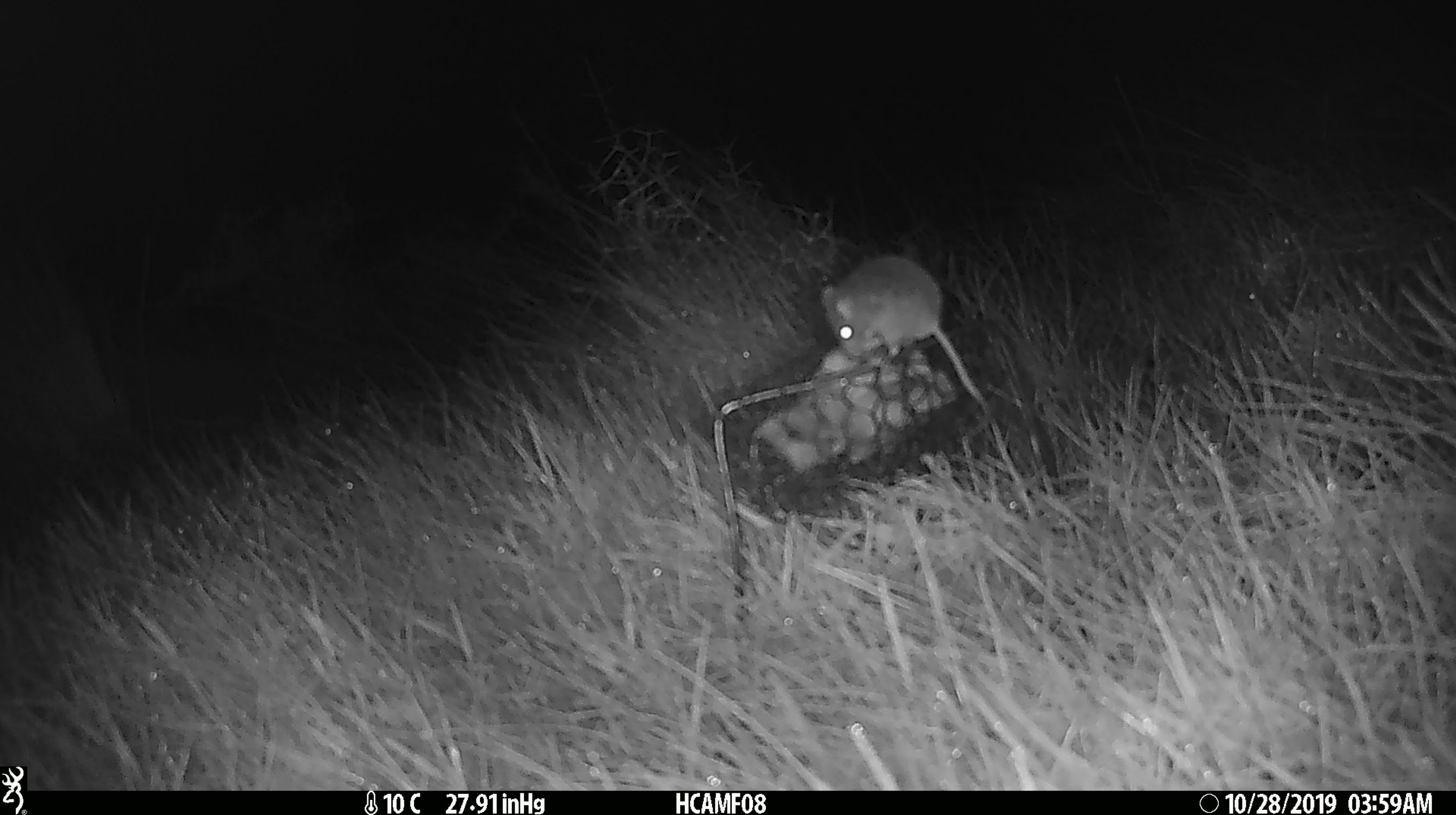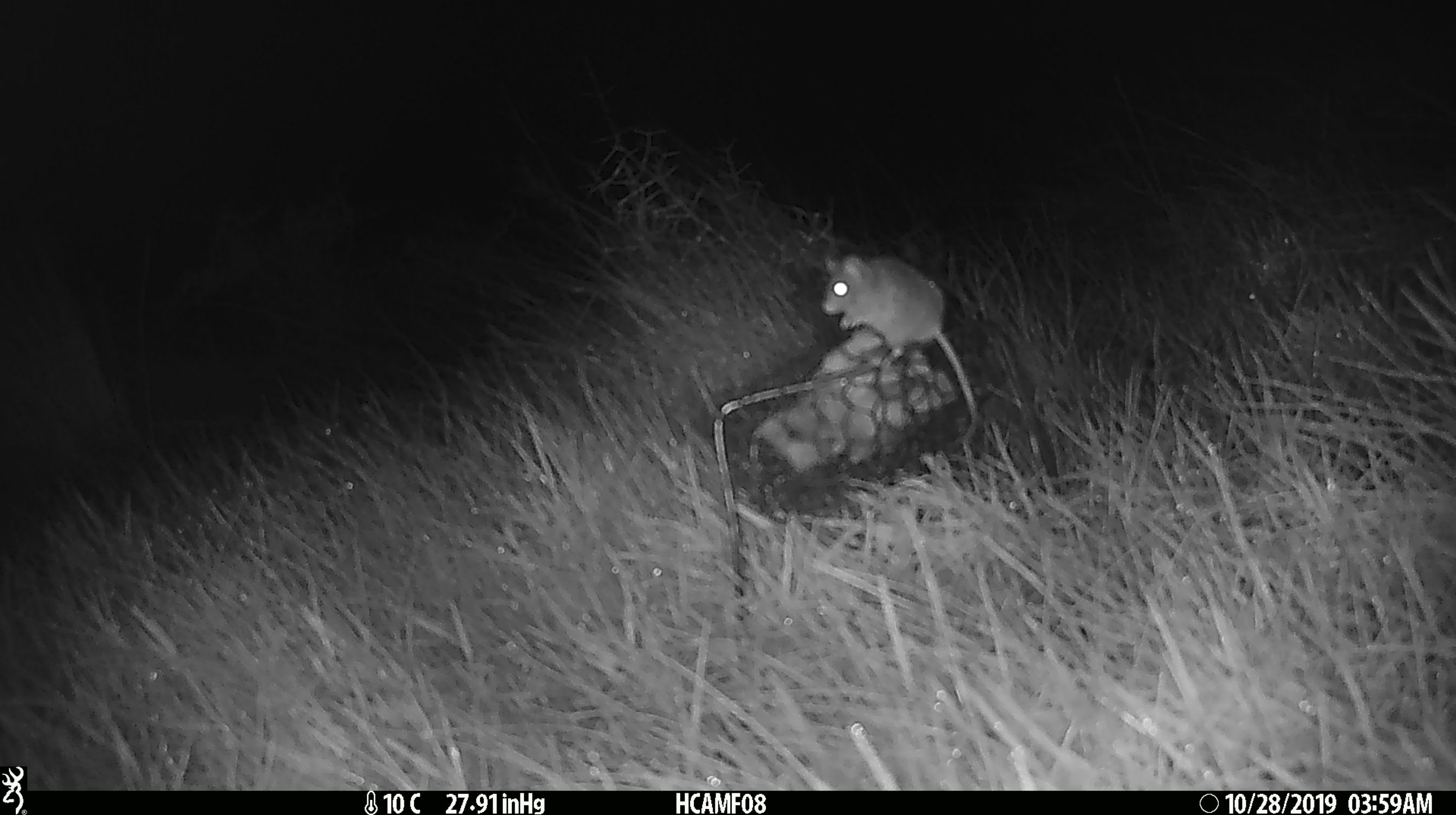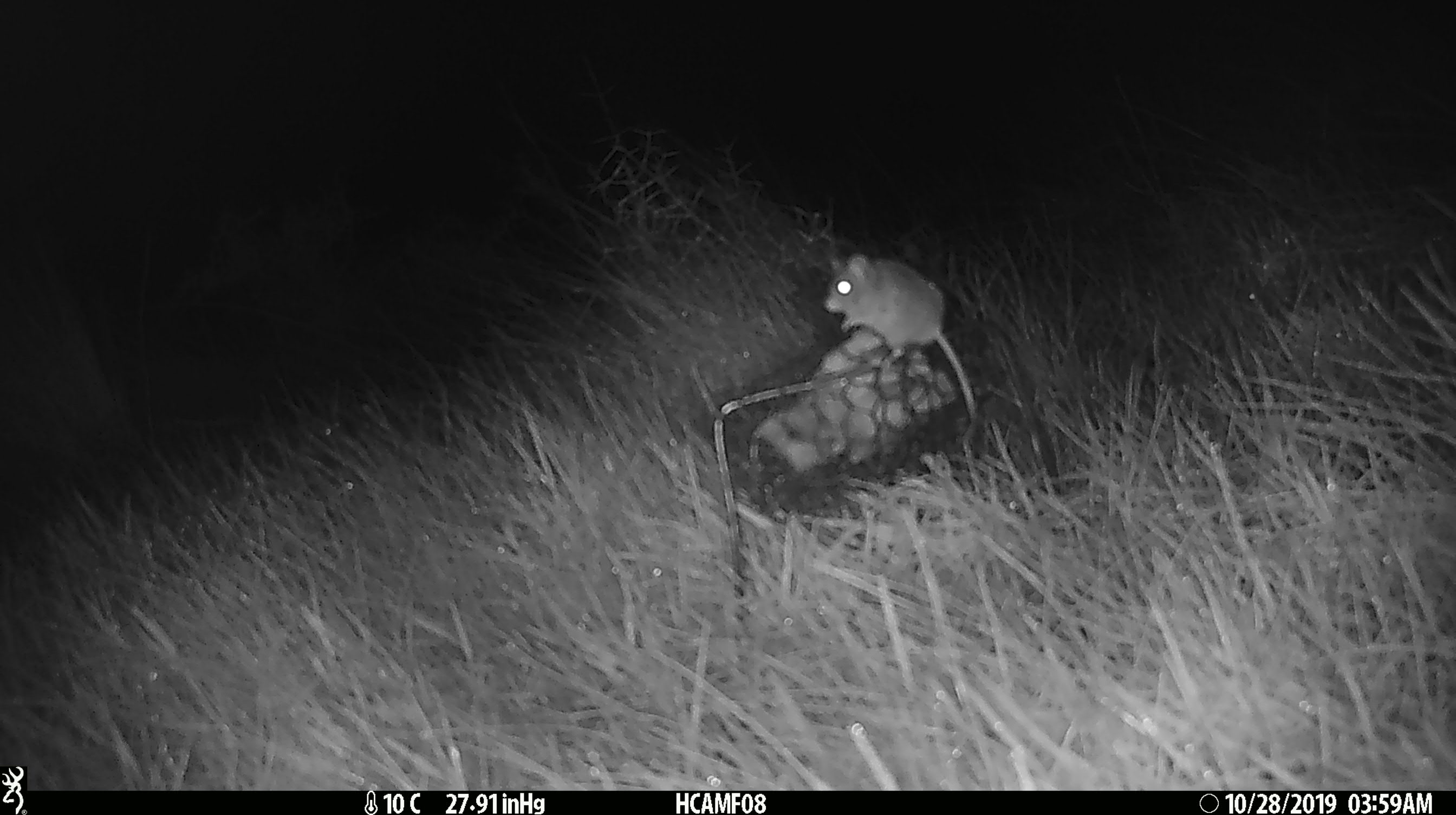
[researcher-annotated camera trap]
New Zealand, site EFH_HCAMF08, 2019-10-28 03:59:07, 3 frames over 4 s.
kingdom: Animalia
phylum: Chordata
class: Mammalia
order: Rodentia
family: Muridae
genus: Mus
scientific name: Mus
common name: mouse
Mouse (Mus).